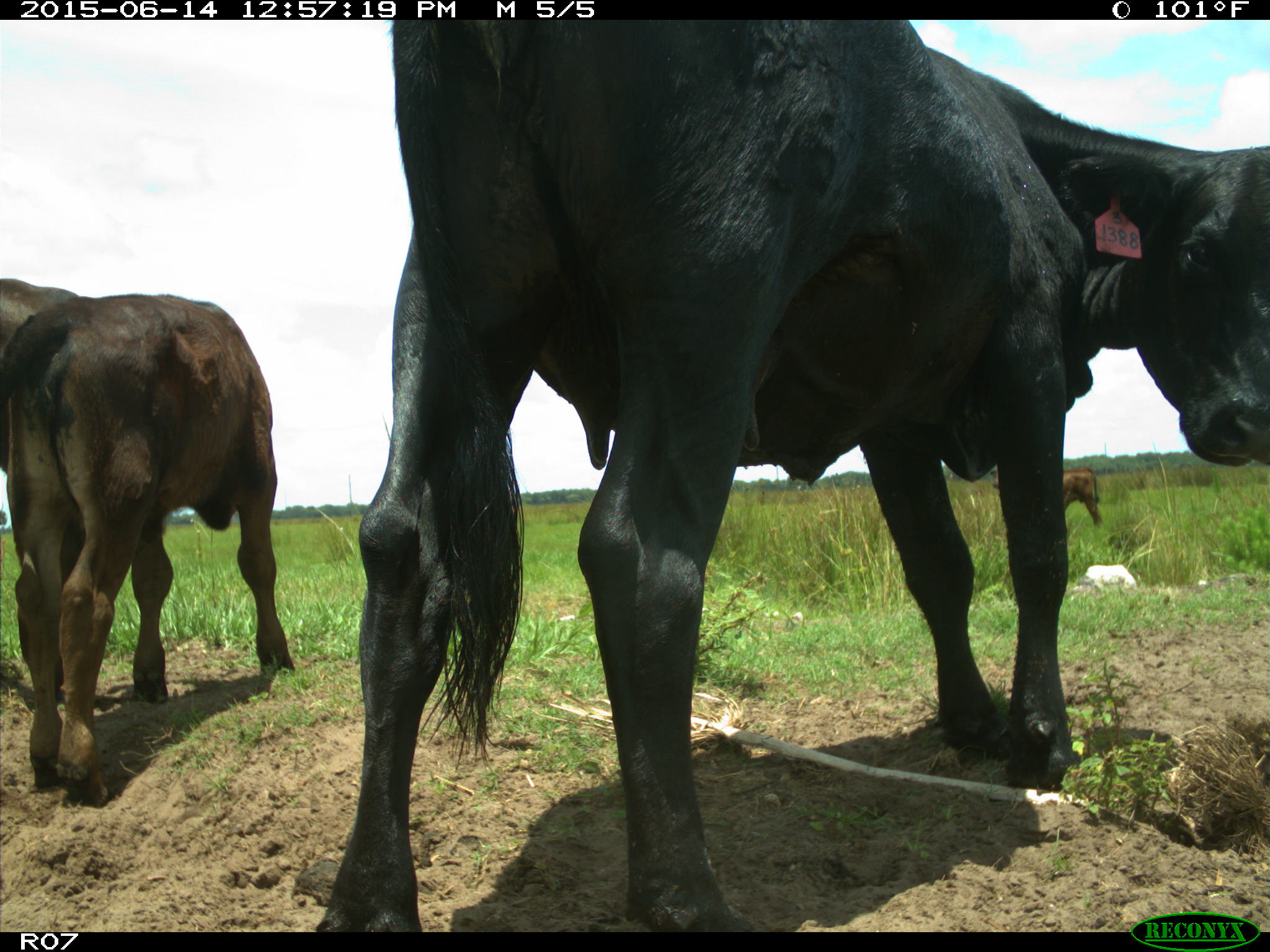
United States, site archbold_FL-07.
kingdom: Animalia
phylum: Chordata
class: Mammalia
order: Artiodactyla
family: Bovidae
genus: Bos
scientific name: Bos taurus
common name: domestic cow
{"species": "Bos taurus (domestic cow)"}